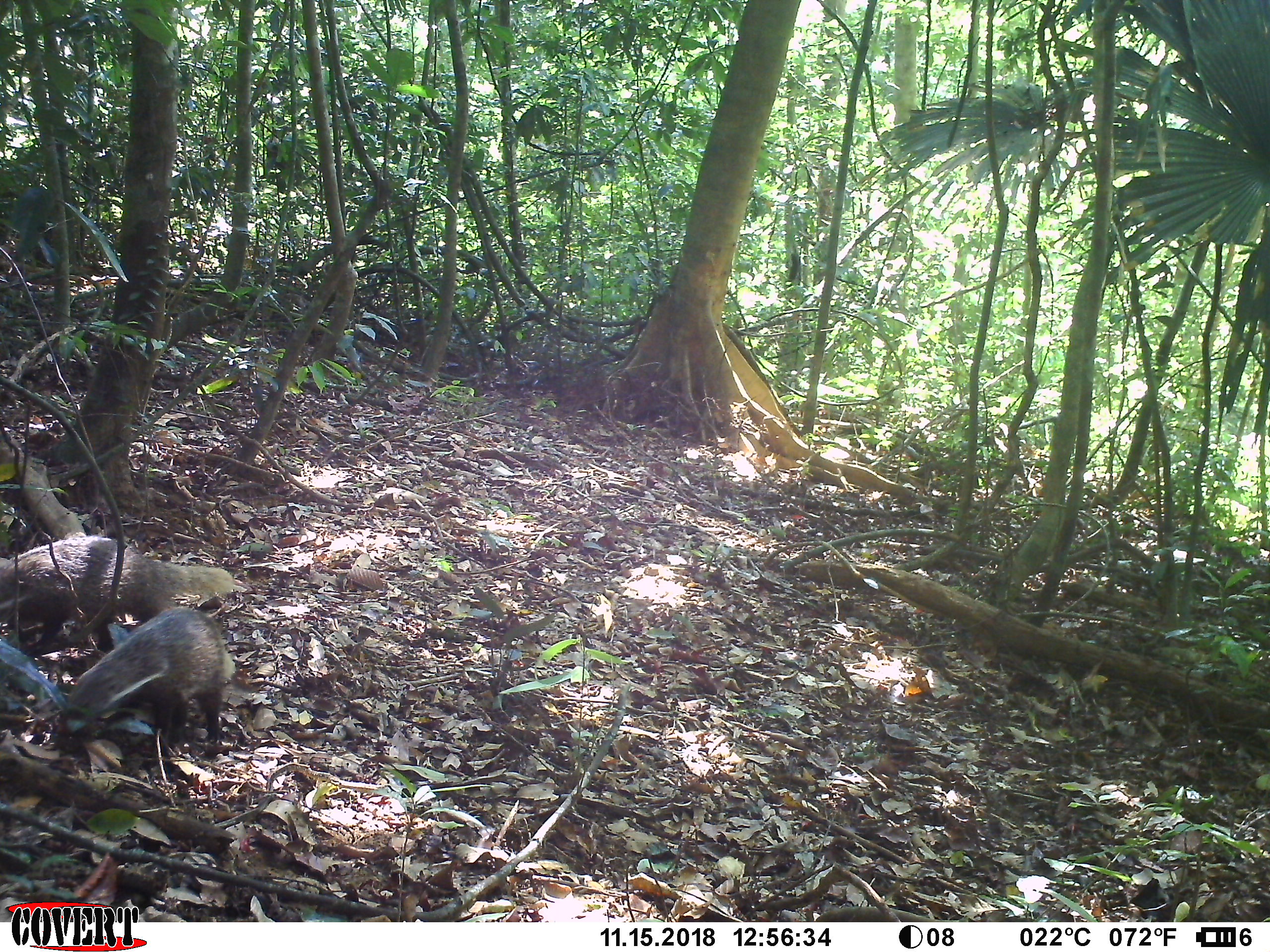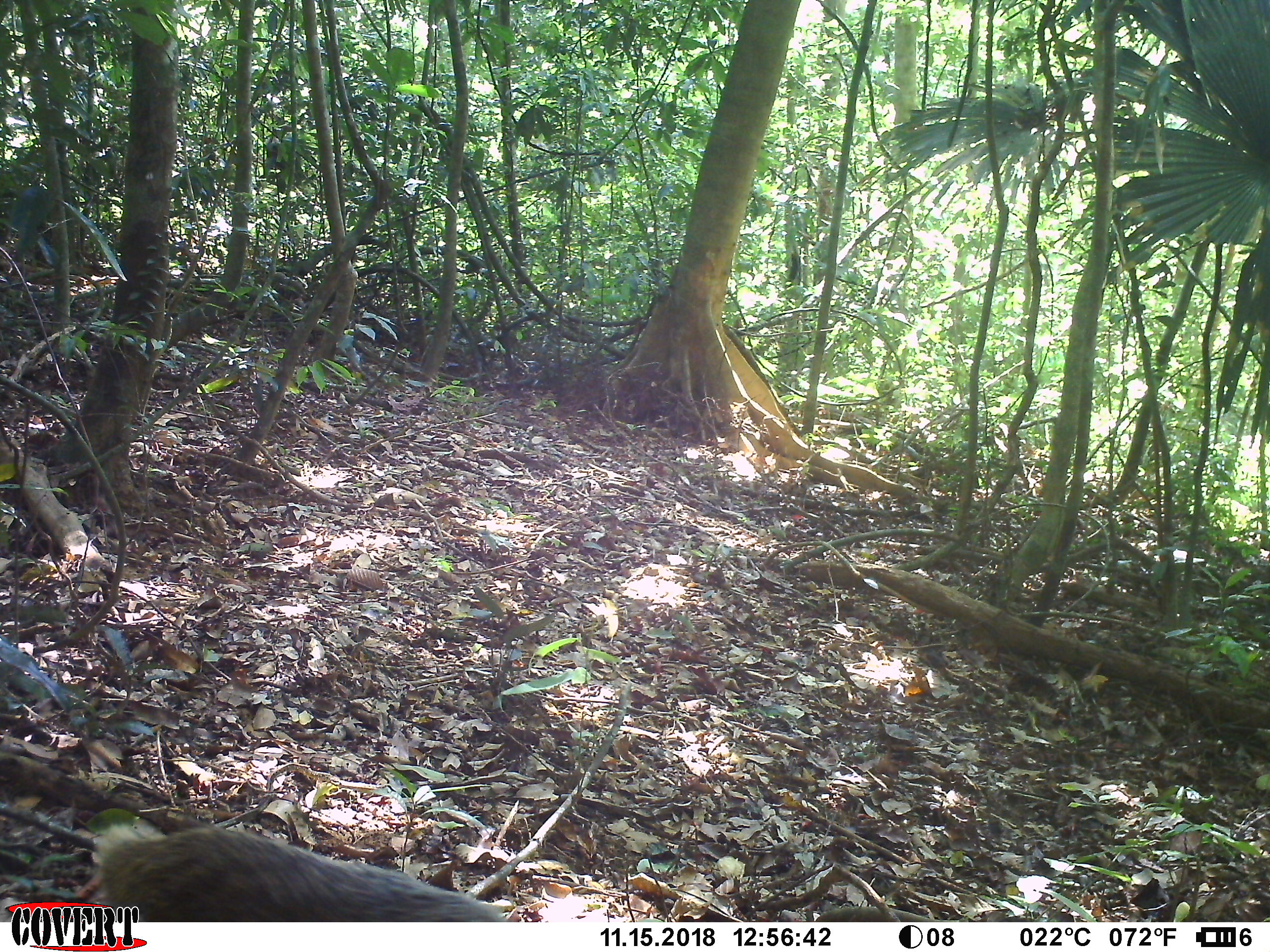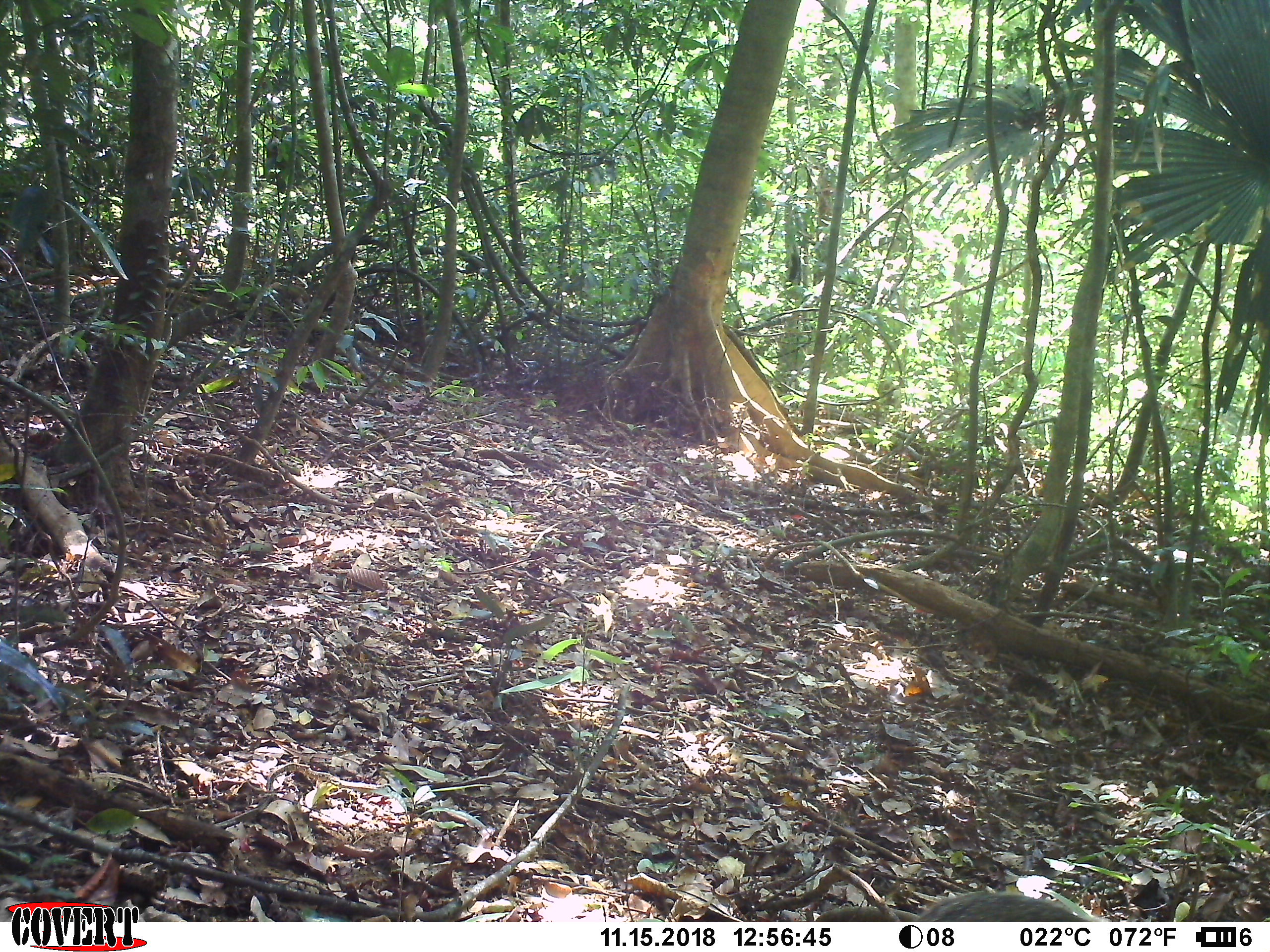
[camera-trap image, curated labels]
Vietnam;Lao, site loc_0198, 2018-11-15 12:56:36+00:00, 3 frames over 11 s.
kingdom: Animalia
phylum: Chordata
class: Mammalia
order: Carnivora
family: Herpestidae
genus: Urva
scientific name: Urva urva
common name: crab-eating mongoose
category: crab eating mongoose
Crab eating mongoose (crab-eating mongoose) (Urva urva). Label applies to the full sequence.